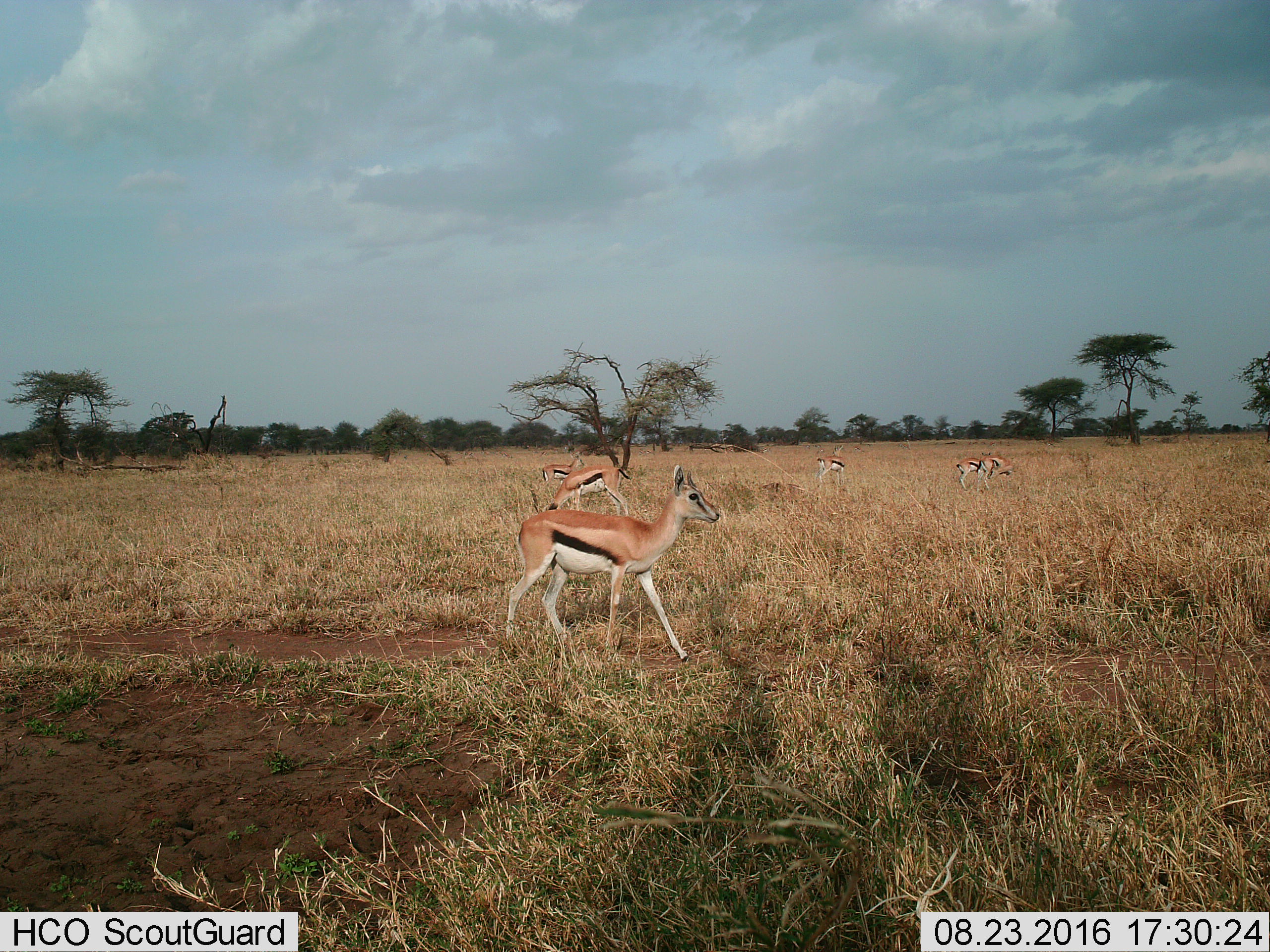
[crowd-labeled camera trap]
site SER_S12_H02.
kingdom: Animalia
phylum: Chordata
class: Mammalia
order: Artiodactyla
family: Bovidae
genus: Eudorcas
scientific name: Eudorcas thomsonii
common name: thomson's gazelle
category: gazellethomsons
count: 6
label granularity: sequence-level